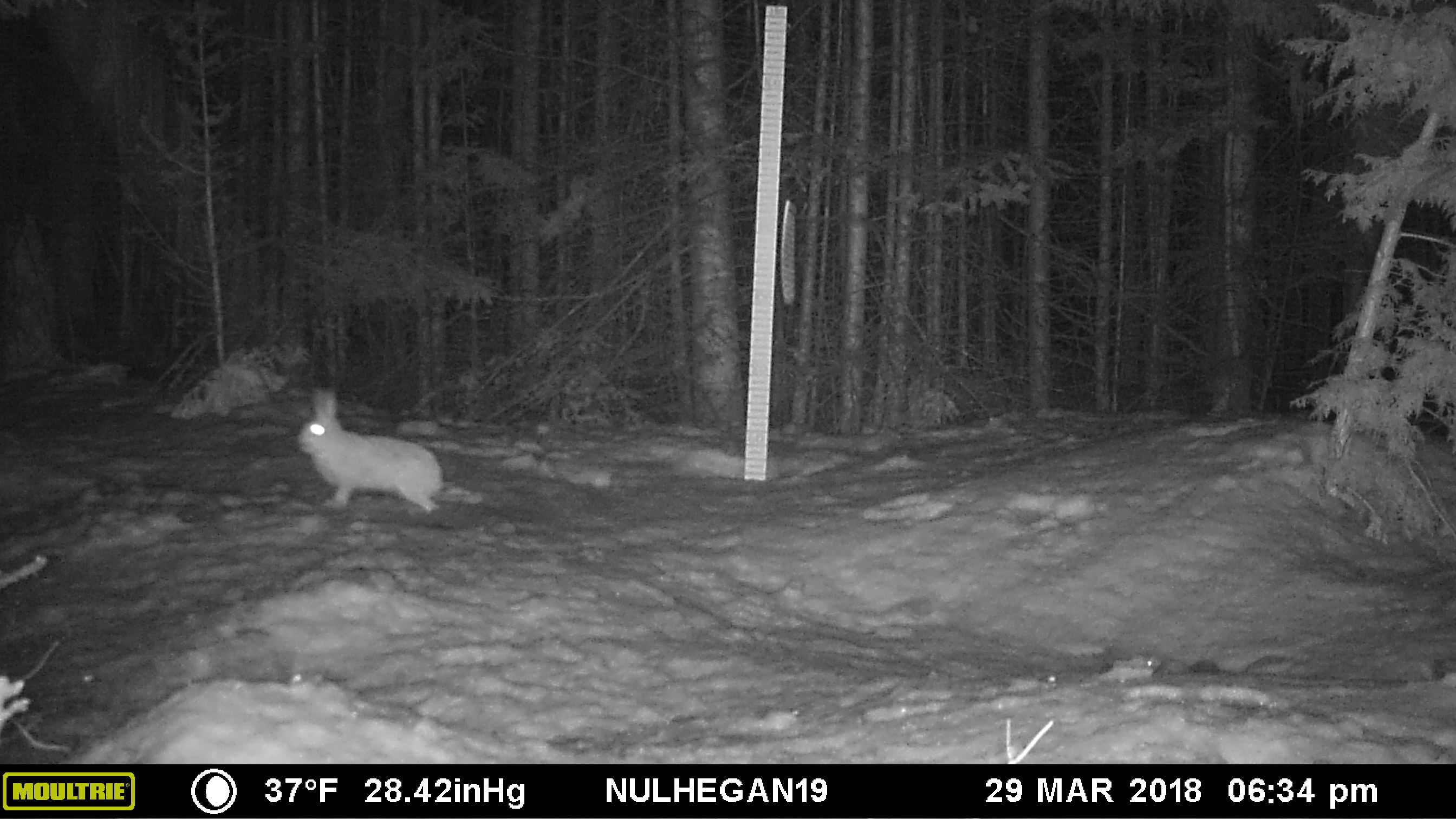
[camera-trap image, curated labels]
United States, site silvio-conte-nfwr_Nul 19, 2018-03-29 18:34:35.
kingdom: Animalia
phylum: Chordata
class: Mammalia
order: Lagomorpha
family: Leporidae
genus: Lepus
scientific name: Lepus americanus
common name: snowshoe hare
Snowshoe hare (Lepus americanus).